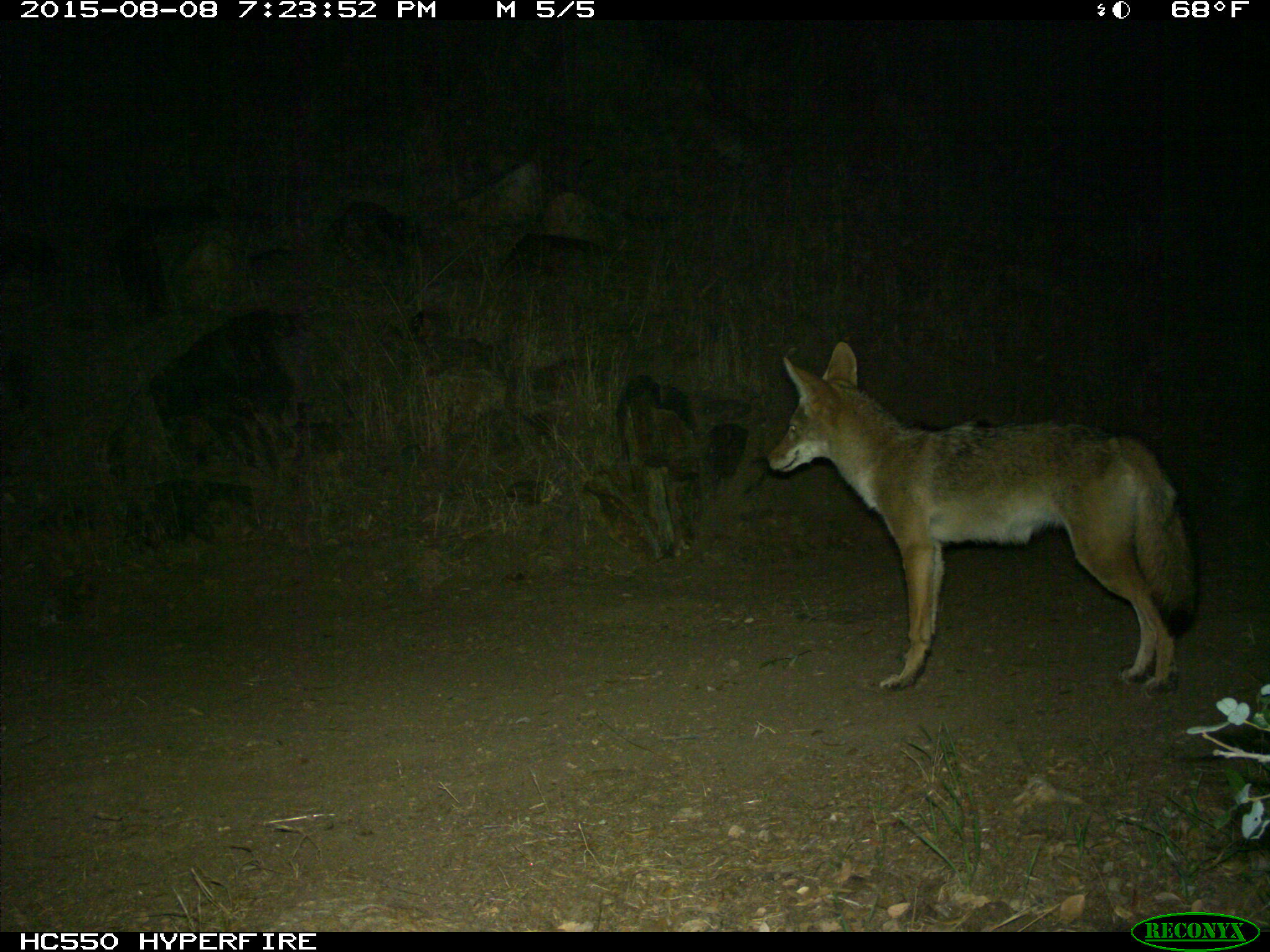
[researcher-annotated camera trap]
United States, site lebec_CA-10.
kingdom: Animalia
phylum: Chordata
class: Mammalia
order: Carnivora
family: Canidae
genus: Canis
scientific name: Canis latrans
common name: coyote